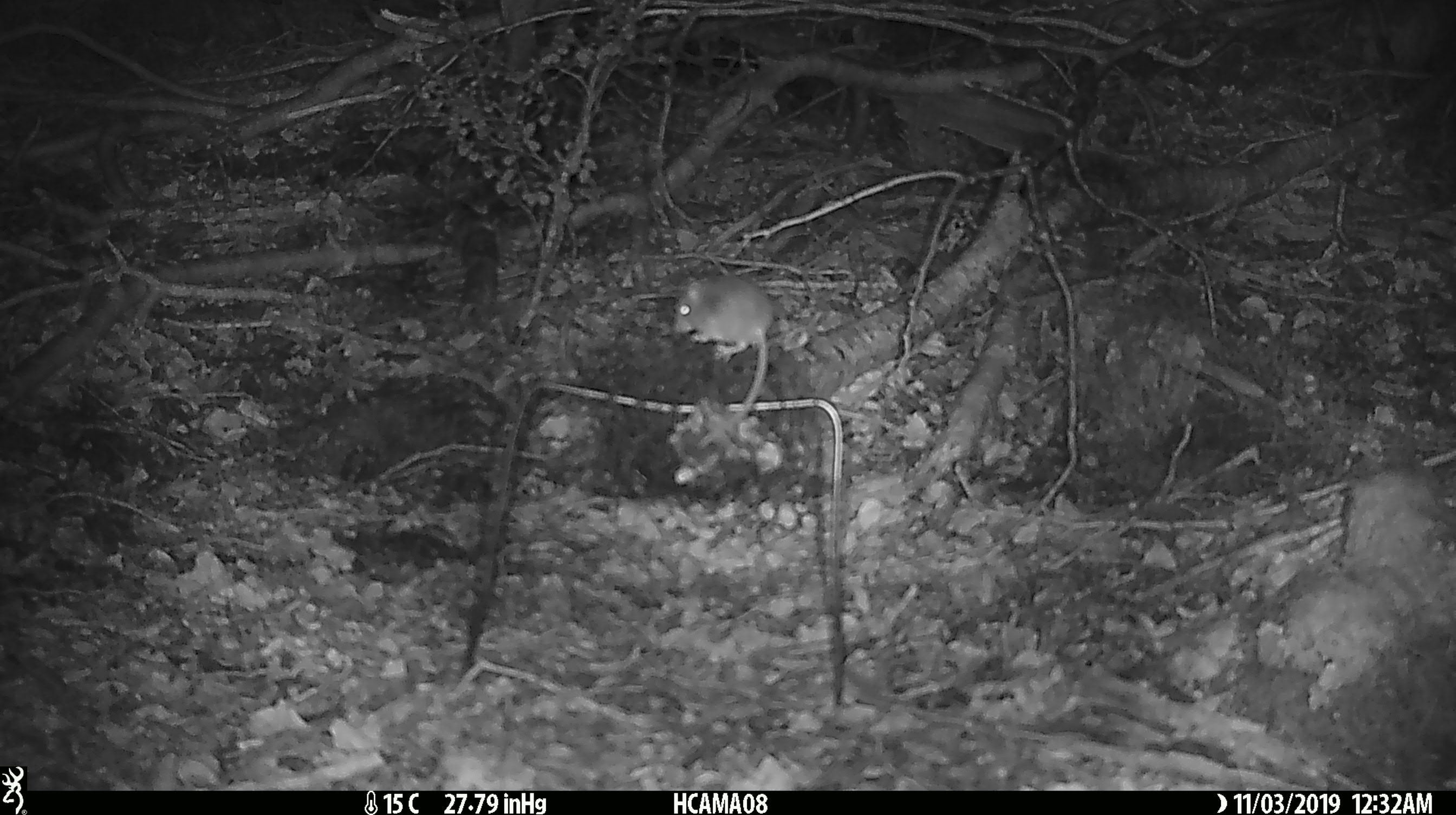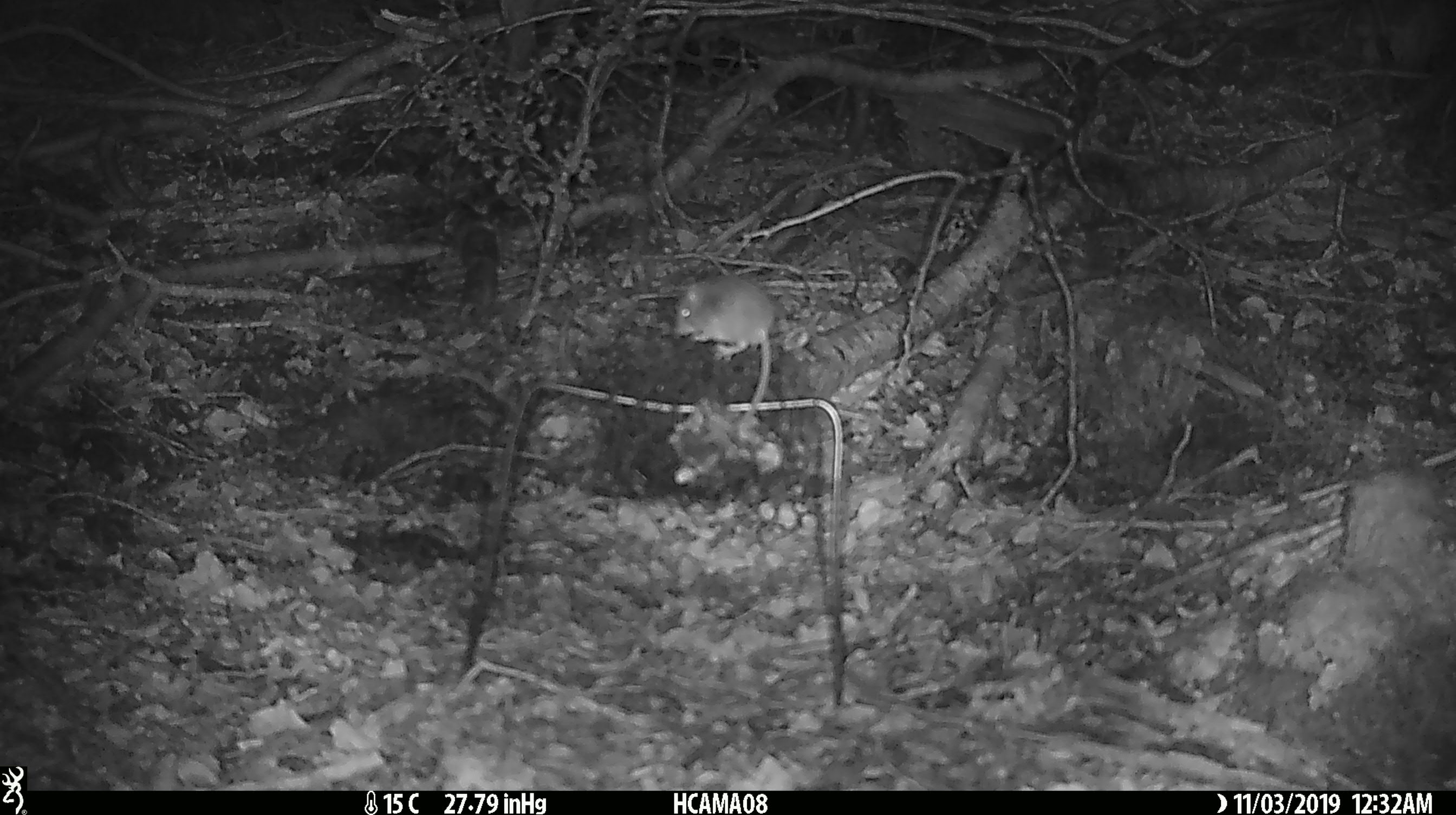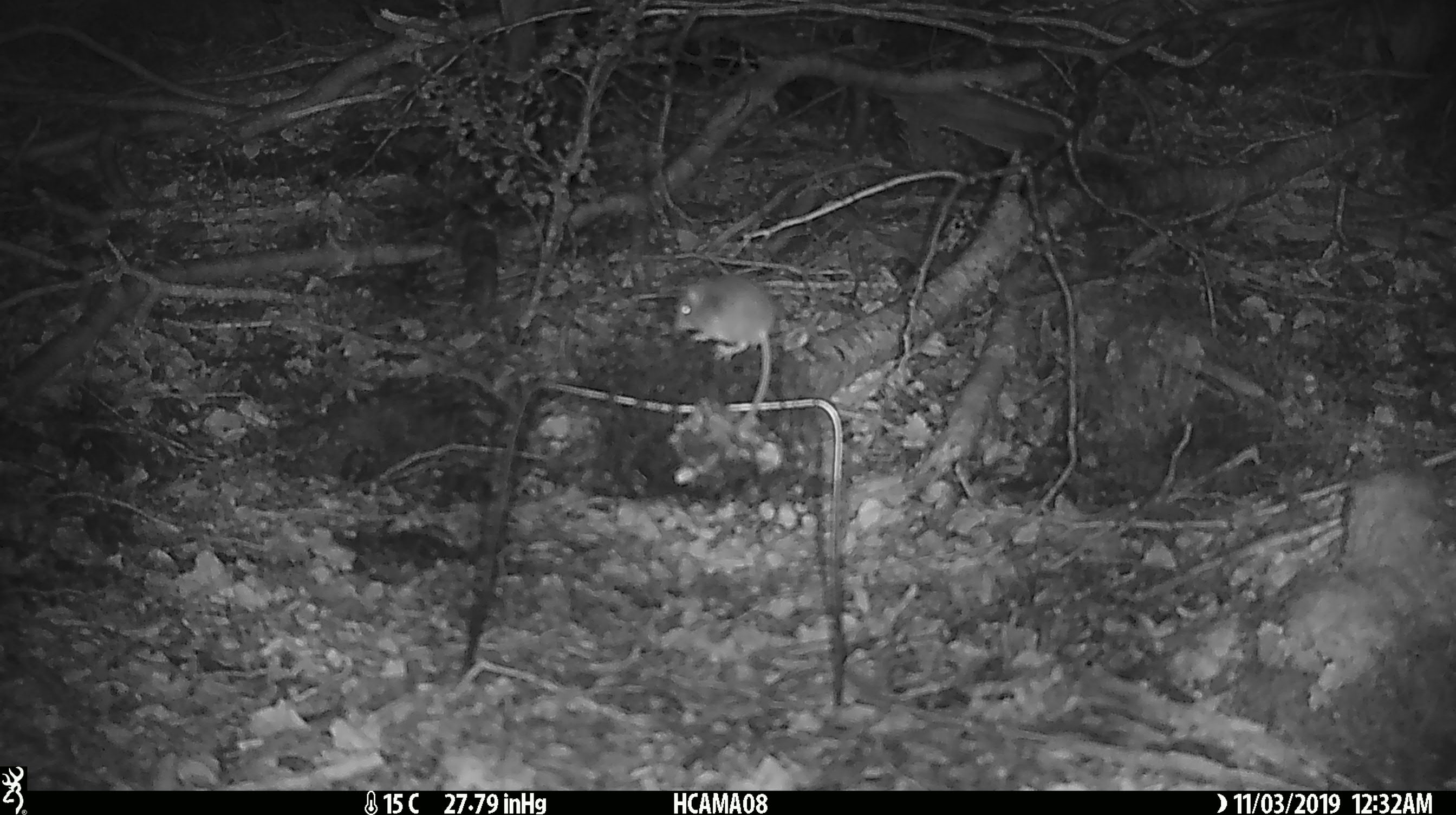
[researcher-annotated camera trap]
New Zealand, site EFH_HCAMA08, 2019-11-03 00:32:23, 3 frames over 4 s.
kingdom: Animalia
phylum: Chordata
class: Mammalia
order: Rodentia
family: Muridae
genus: Mus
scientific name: Mus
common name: mouse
Mouse (Mus).